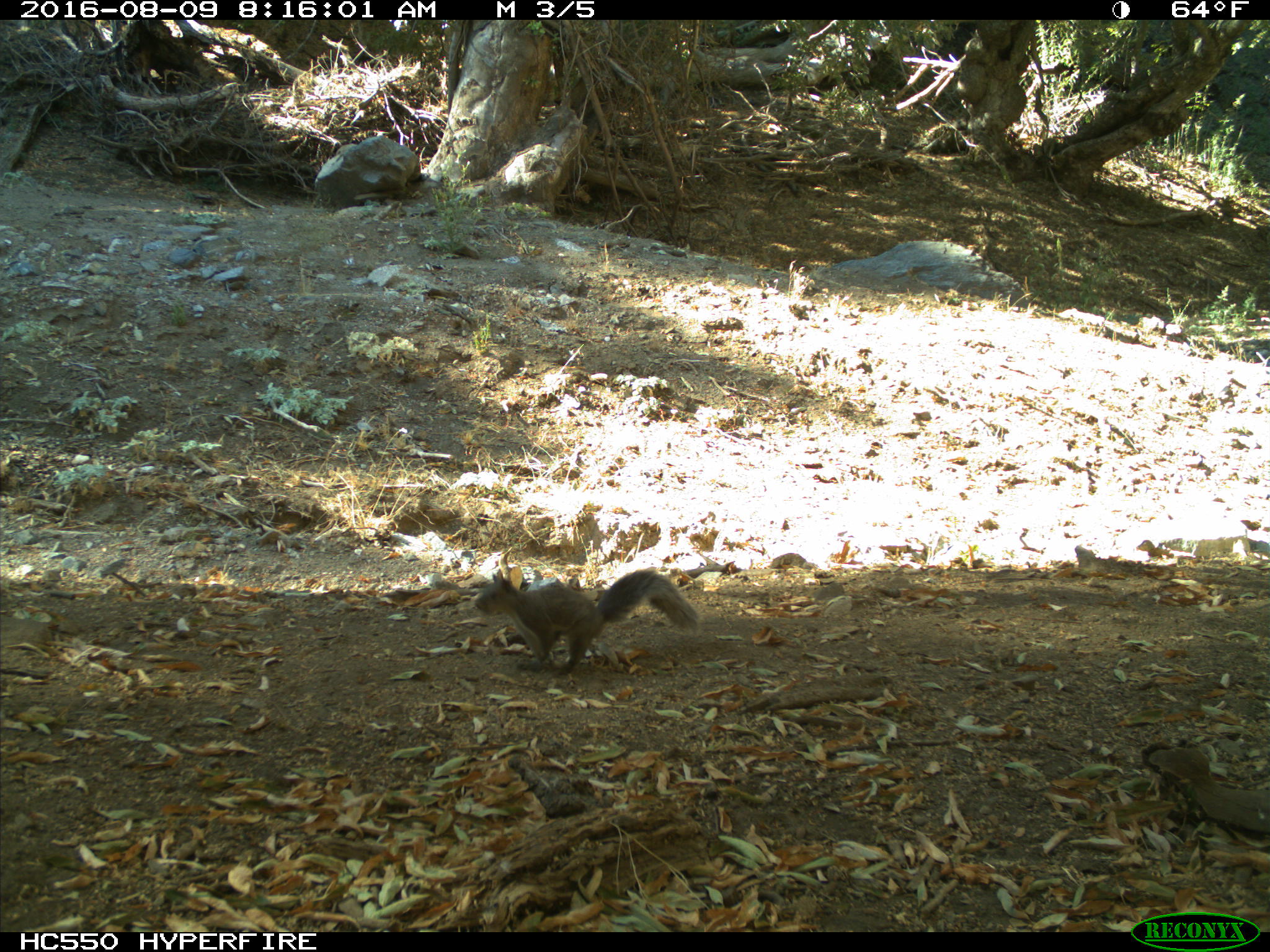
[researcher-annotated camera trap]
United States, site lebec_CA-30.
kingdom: Animalia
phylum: Chordata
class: Mammalia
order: Rodentia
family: Sciuridae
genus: Sciurus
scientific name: Sciurus carolinensis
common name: eastern gray squirrel